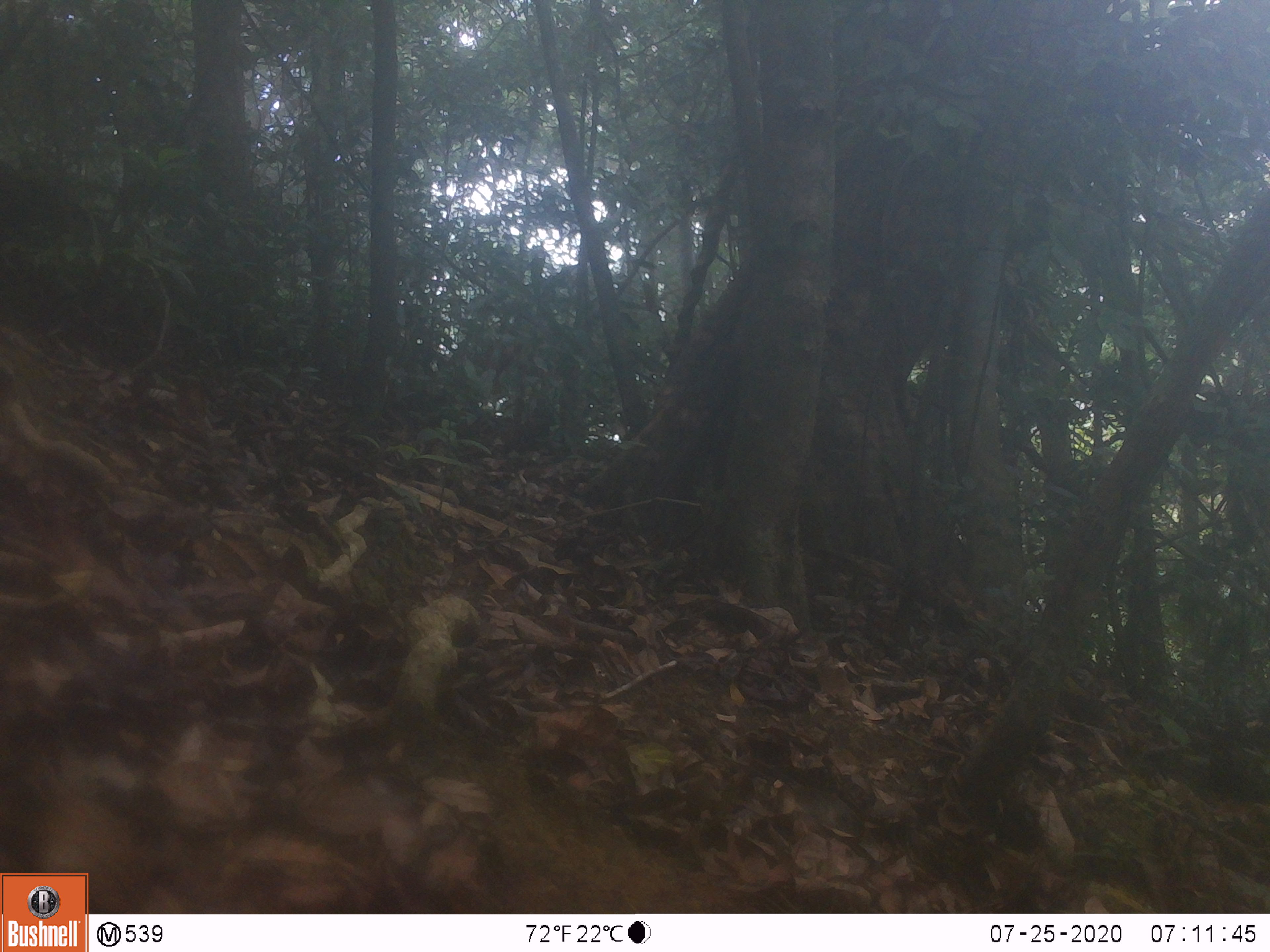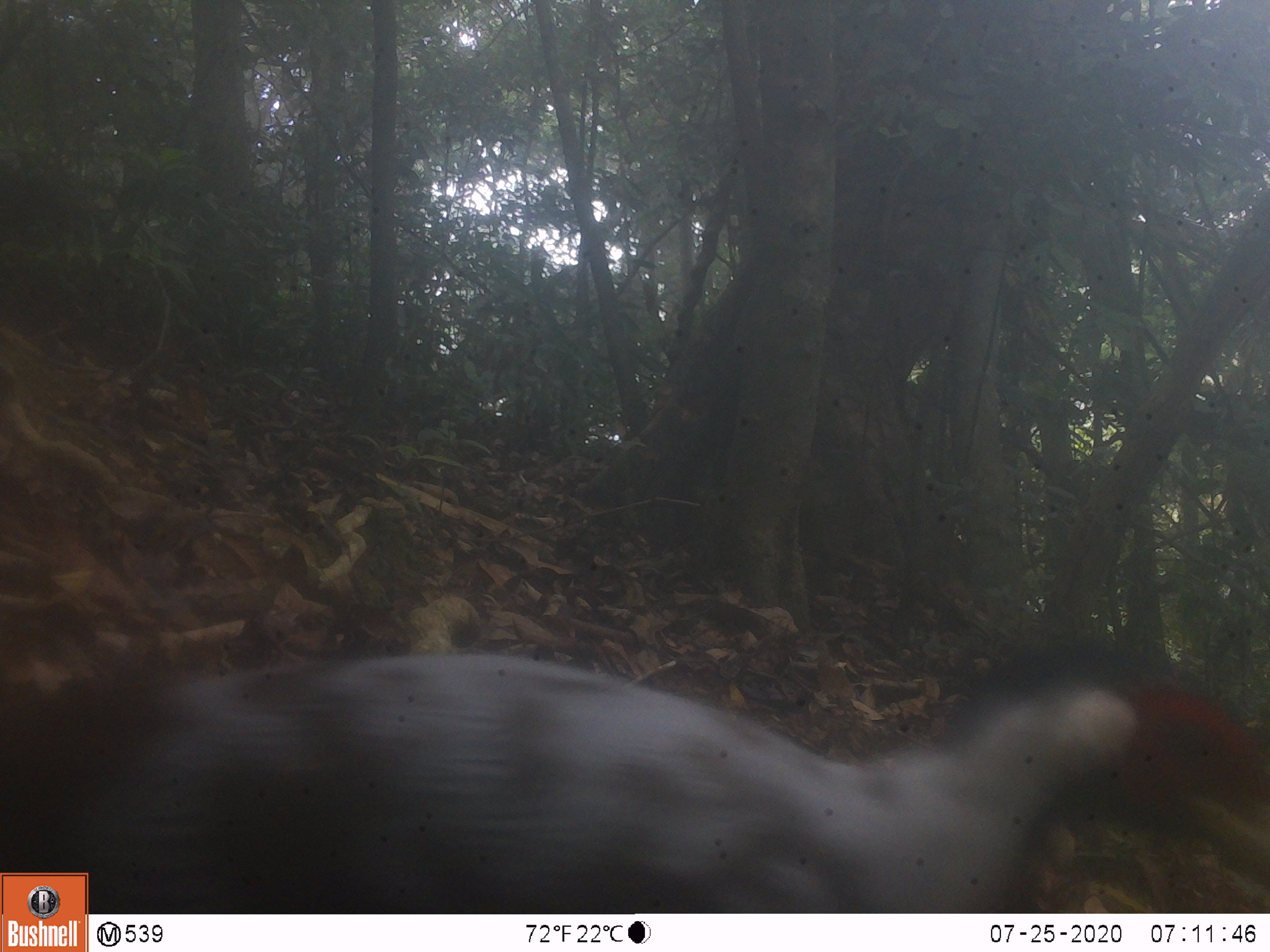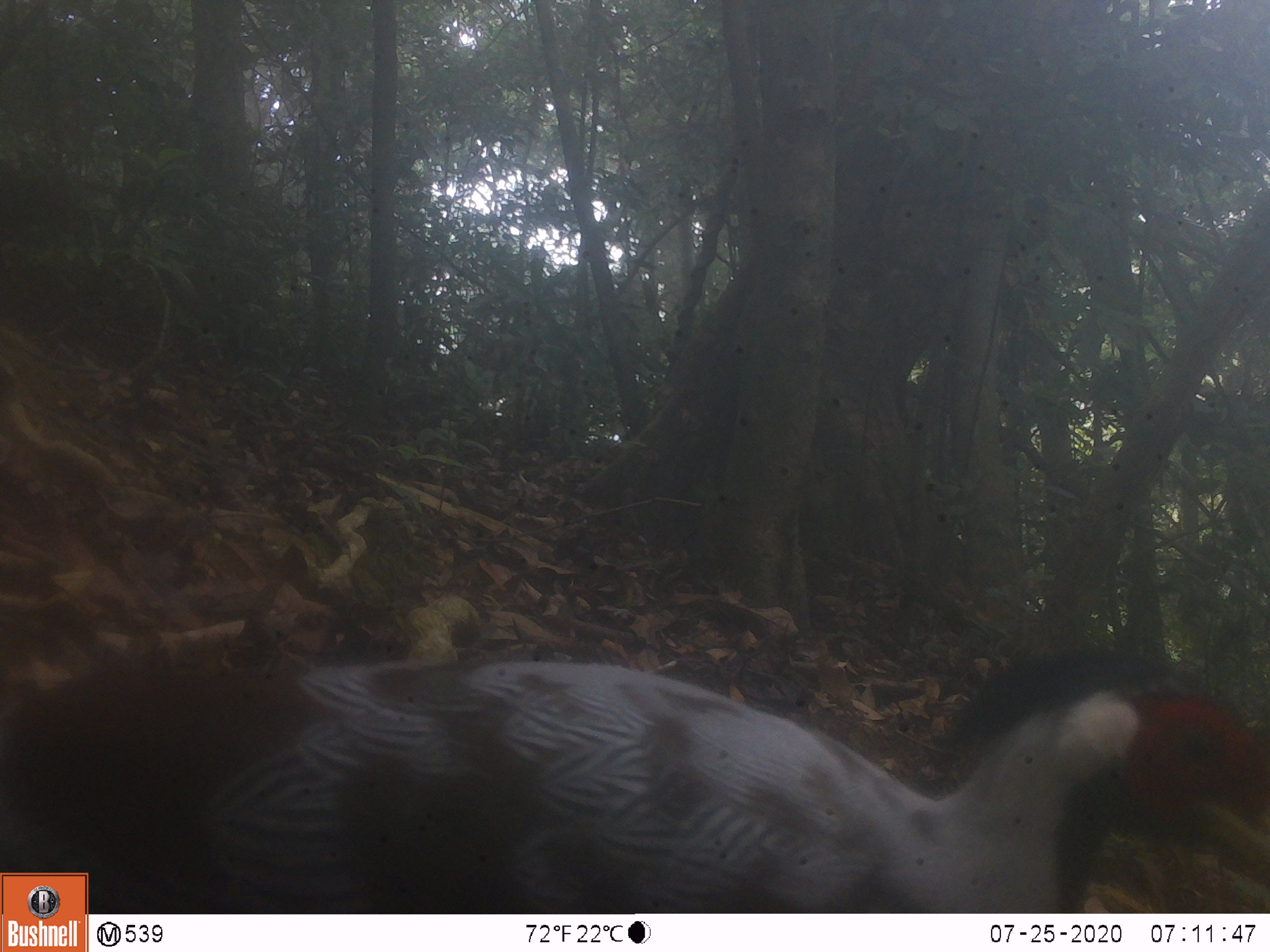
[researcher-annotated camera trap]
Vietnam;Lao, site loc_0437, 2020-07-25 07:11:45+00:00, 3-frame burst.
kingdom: Animalia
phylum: Chordata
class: Aves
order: Galliformes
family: Phasianidae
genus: Lophura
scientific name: Lophura nycthemera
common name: silver pheasant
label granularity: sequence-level